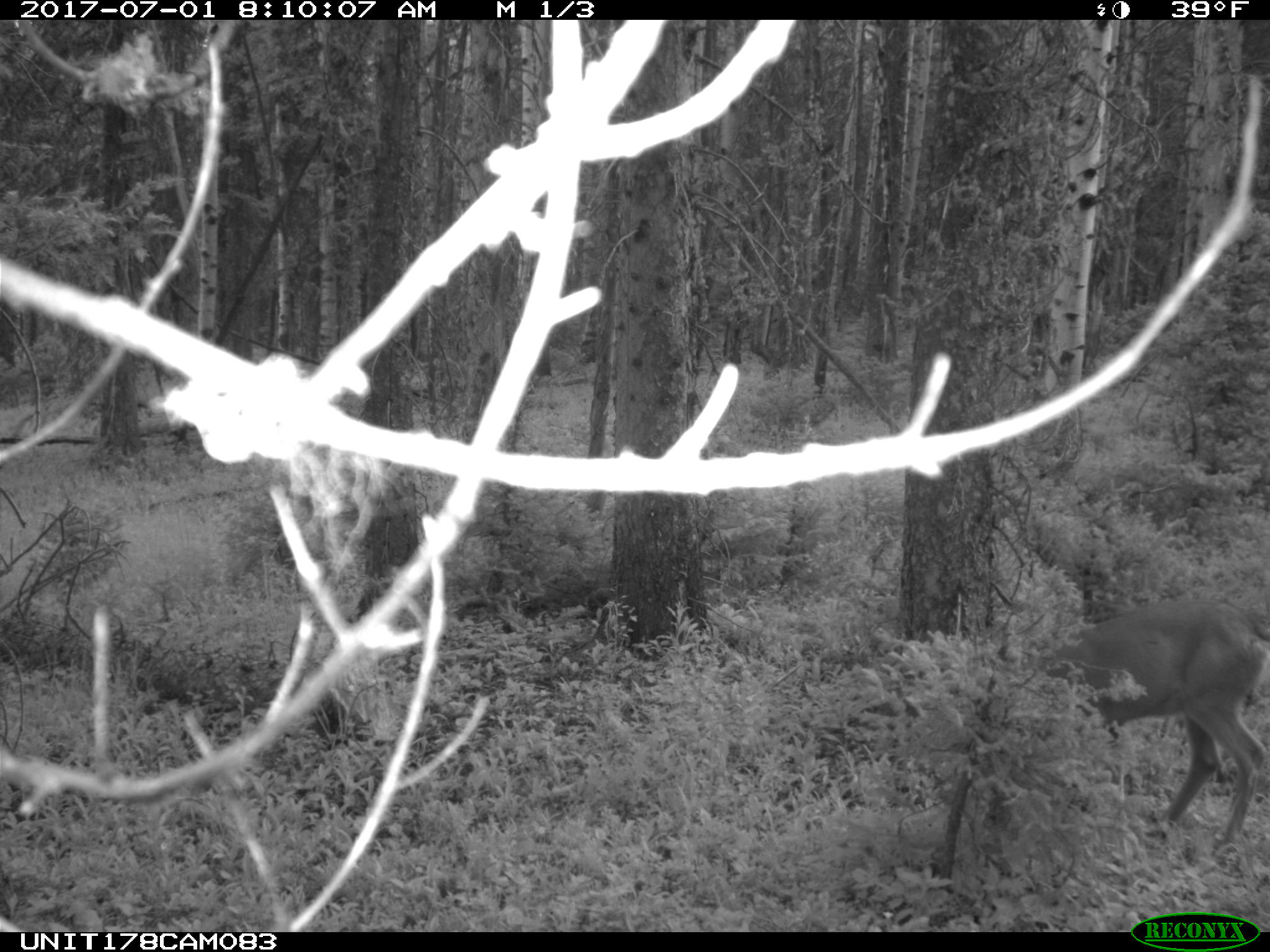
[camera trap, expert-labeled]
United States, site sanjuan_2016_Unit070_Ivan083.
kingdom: Animalia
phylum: Chordata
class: Mammalia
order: Artiodactyla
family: Cervidae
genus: Odocoileus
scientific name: Odocoileus hemionus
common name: mule deer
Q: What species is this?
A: Odocoileus hemionus (mule deer).